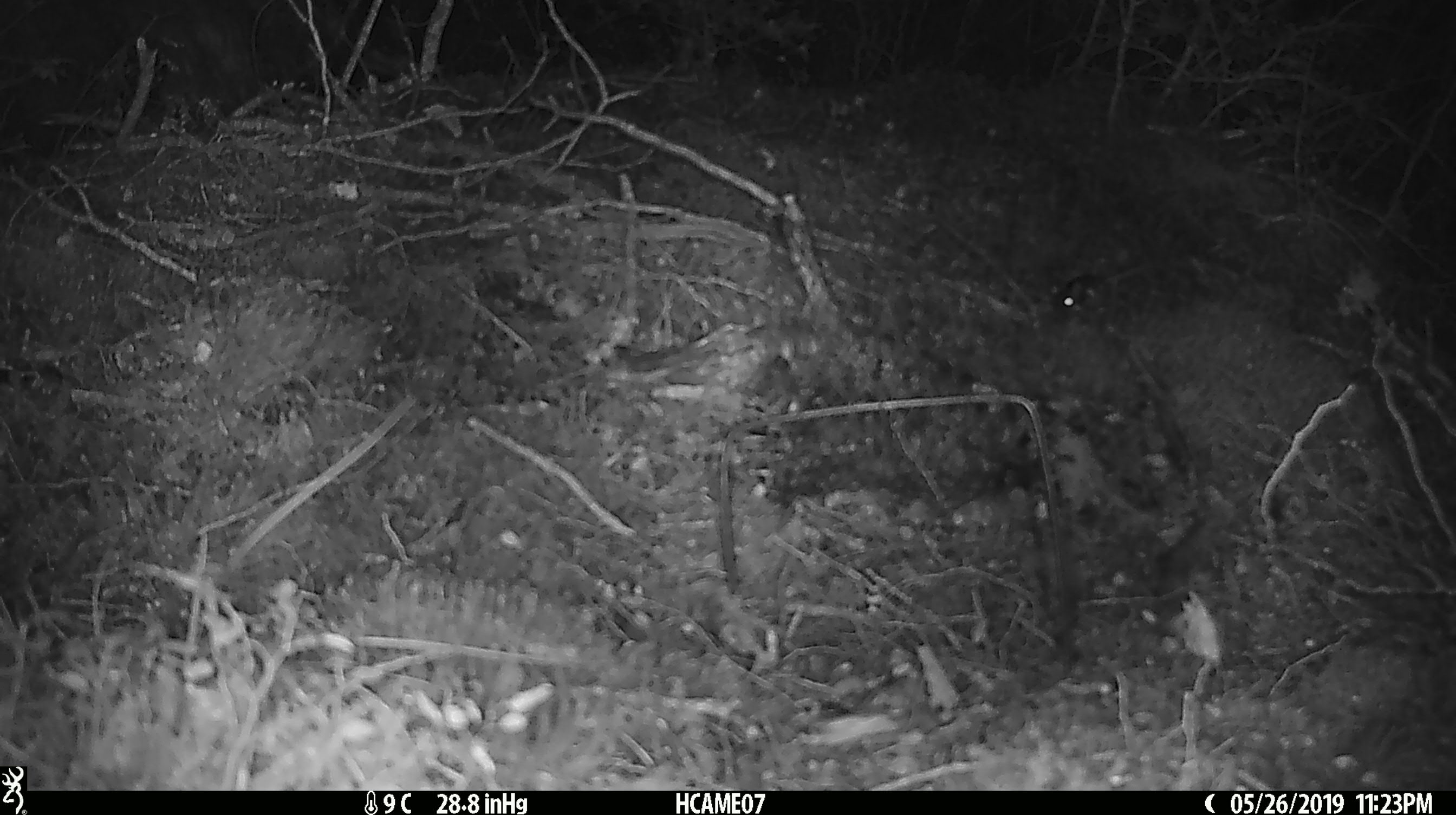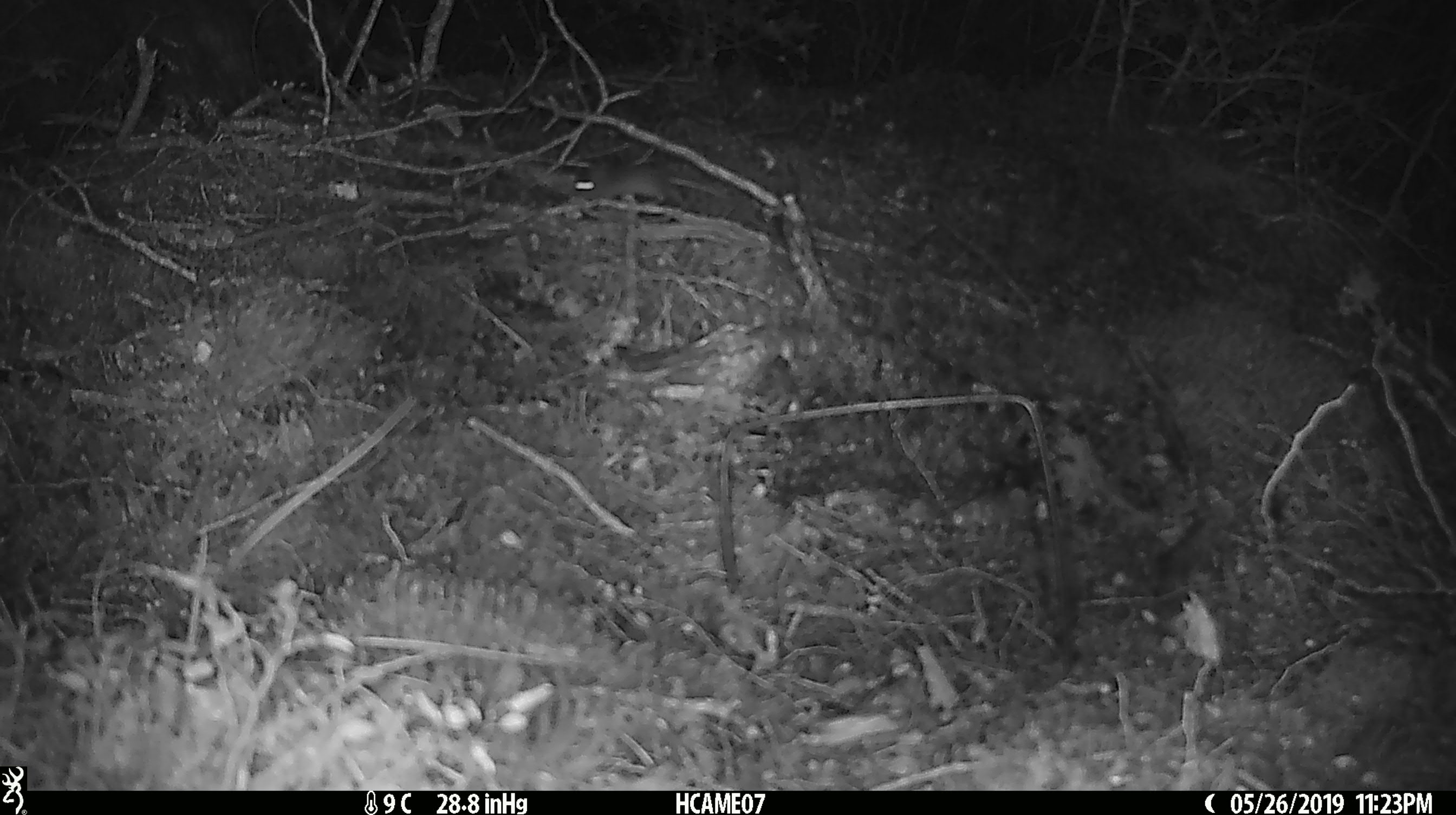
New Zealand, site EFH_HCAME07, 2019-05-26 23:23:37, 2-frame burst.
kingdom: Animalia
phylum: Chordata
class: Mammalia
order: Rodentia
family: Muridae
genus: Mus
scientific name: Mus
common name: mouse